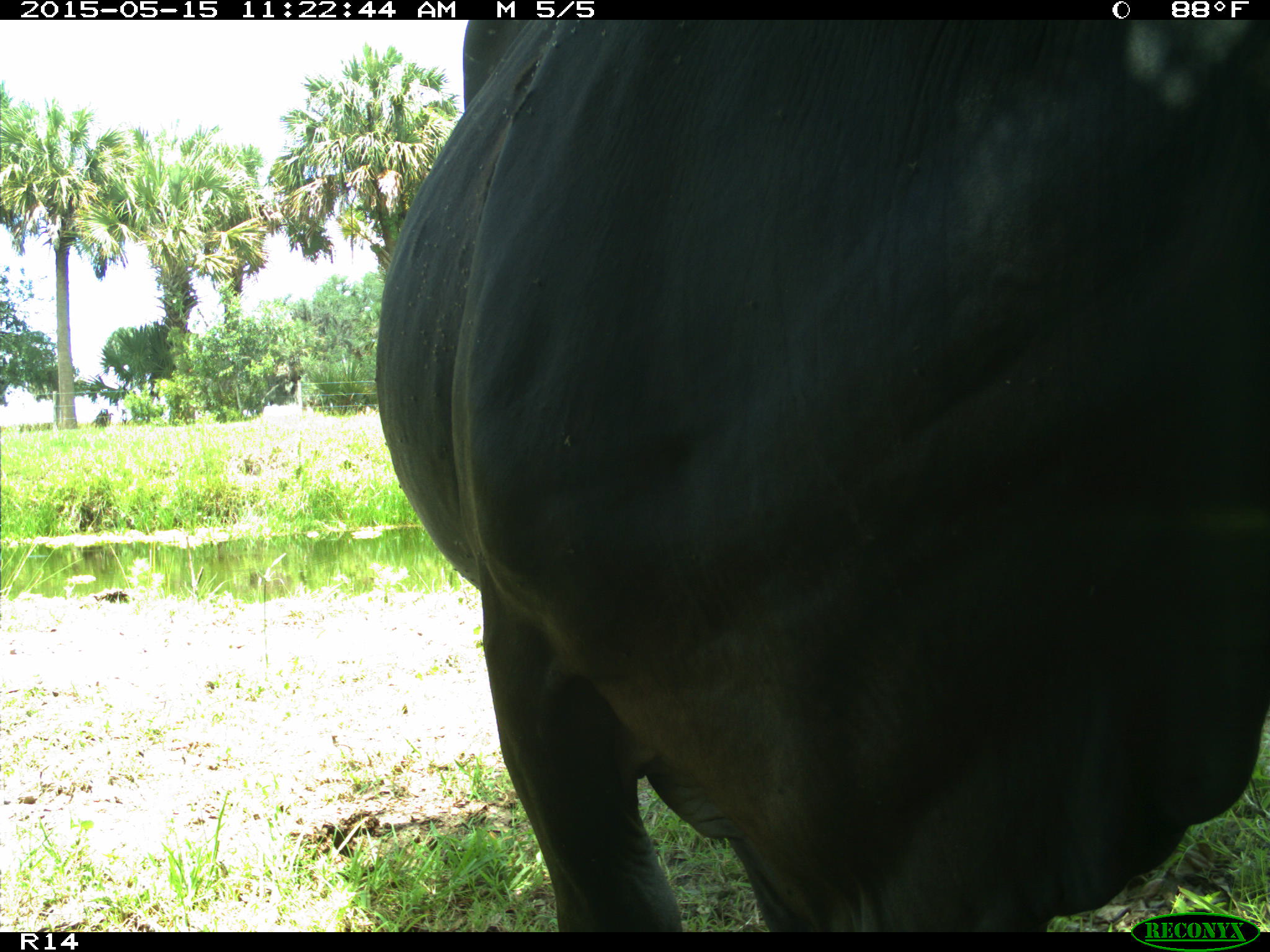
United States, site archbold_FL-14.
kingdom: Animalia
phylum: Chordata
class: Mammalia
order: Artiodactyla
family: Bovidae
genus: Bos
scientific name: Bos taurus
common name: domestic cow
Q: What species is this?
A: Bos taurus (domestic cow).